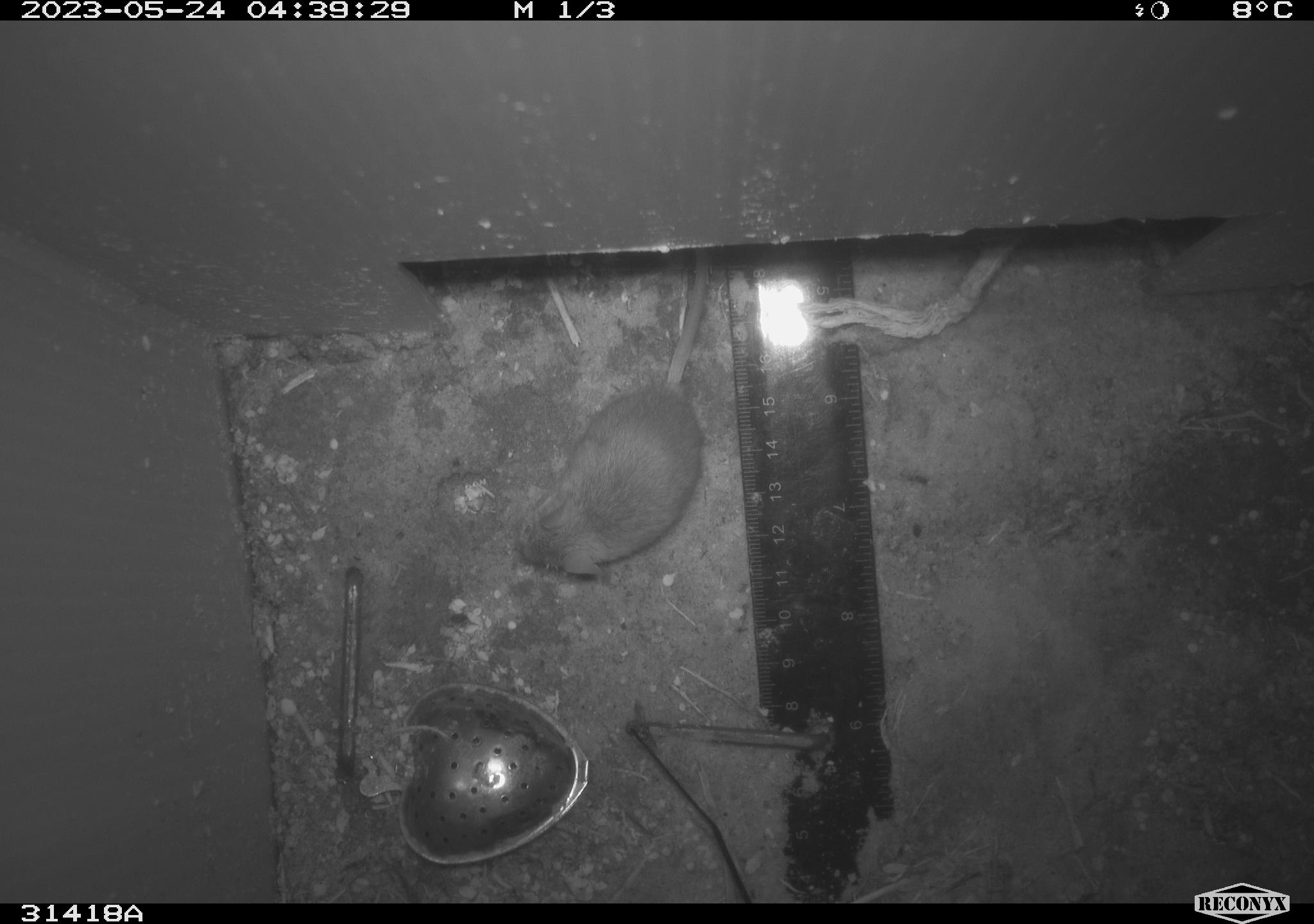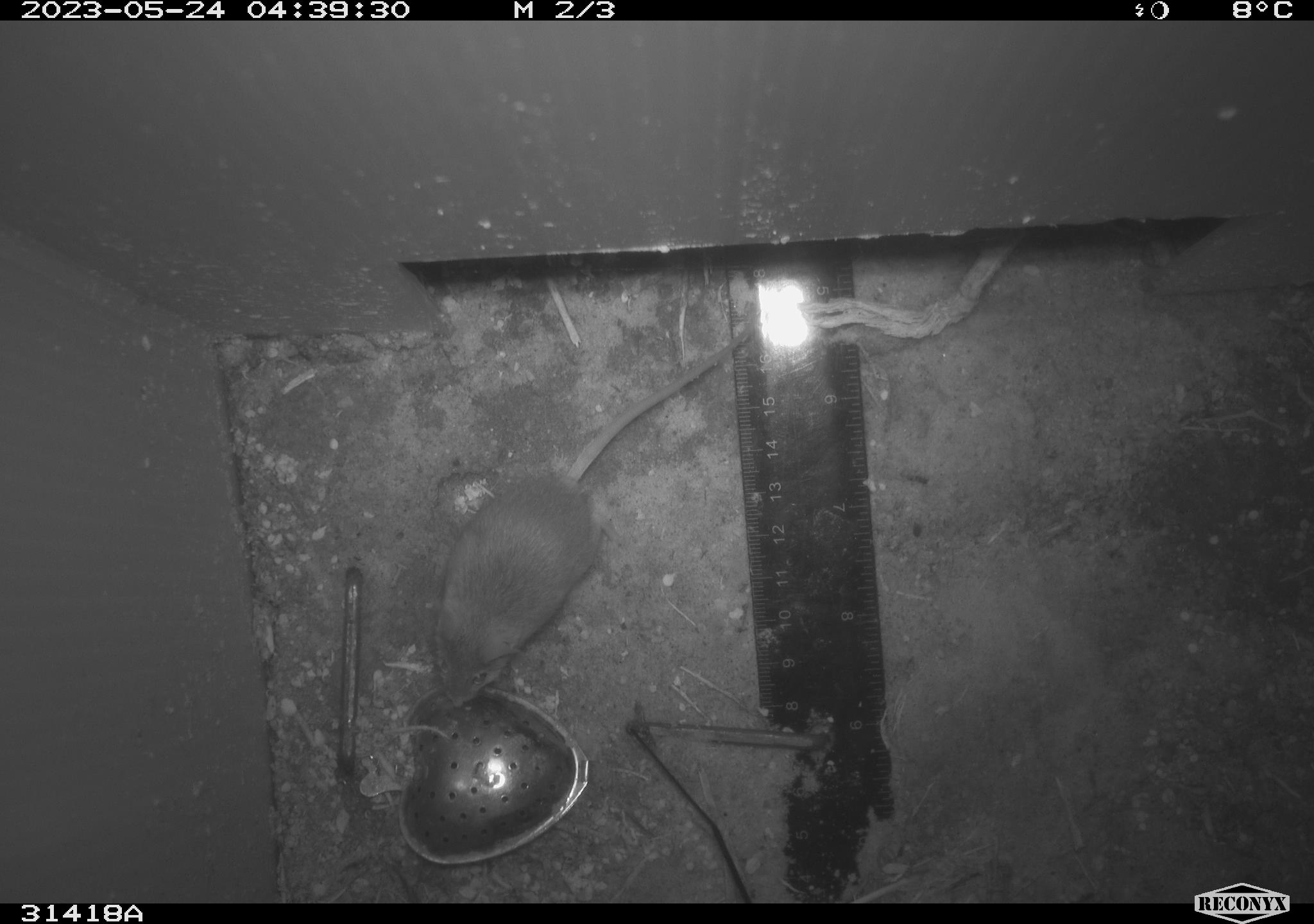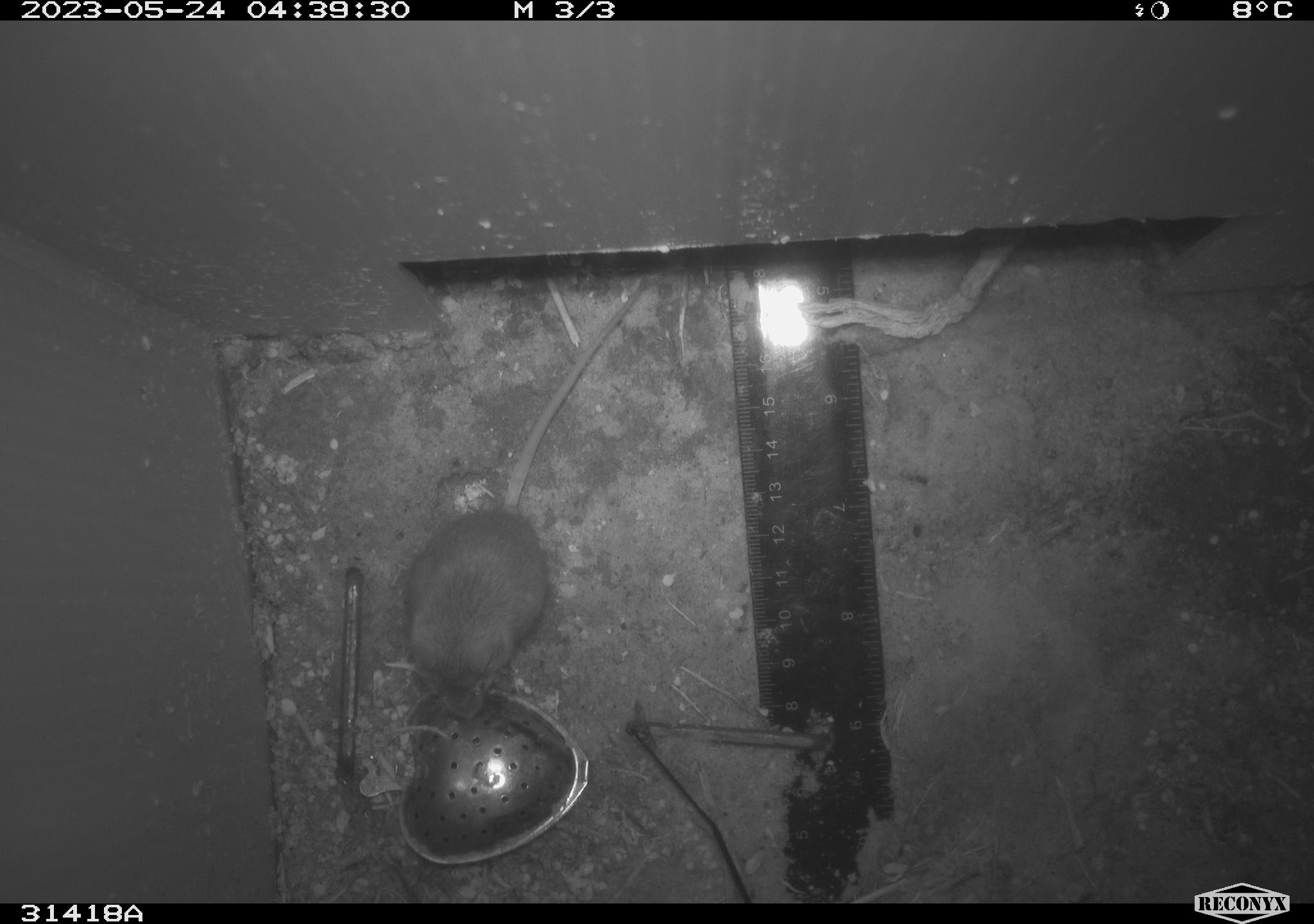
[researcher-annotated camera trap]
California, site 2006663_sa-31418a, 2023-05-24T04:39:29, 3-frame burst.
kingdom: Animalia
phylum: Chordata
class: Mammalia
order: Rodentia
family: Cricetidae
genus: Peromyscus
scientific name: Peromyscus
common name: deer mice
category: peromyscus species